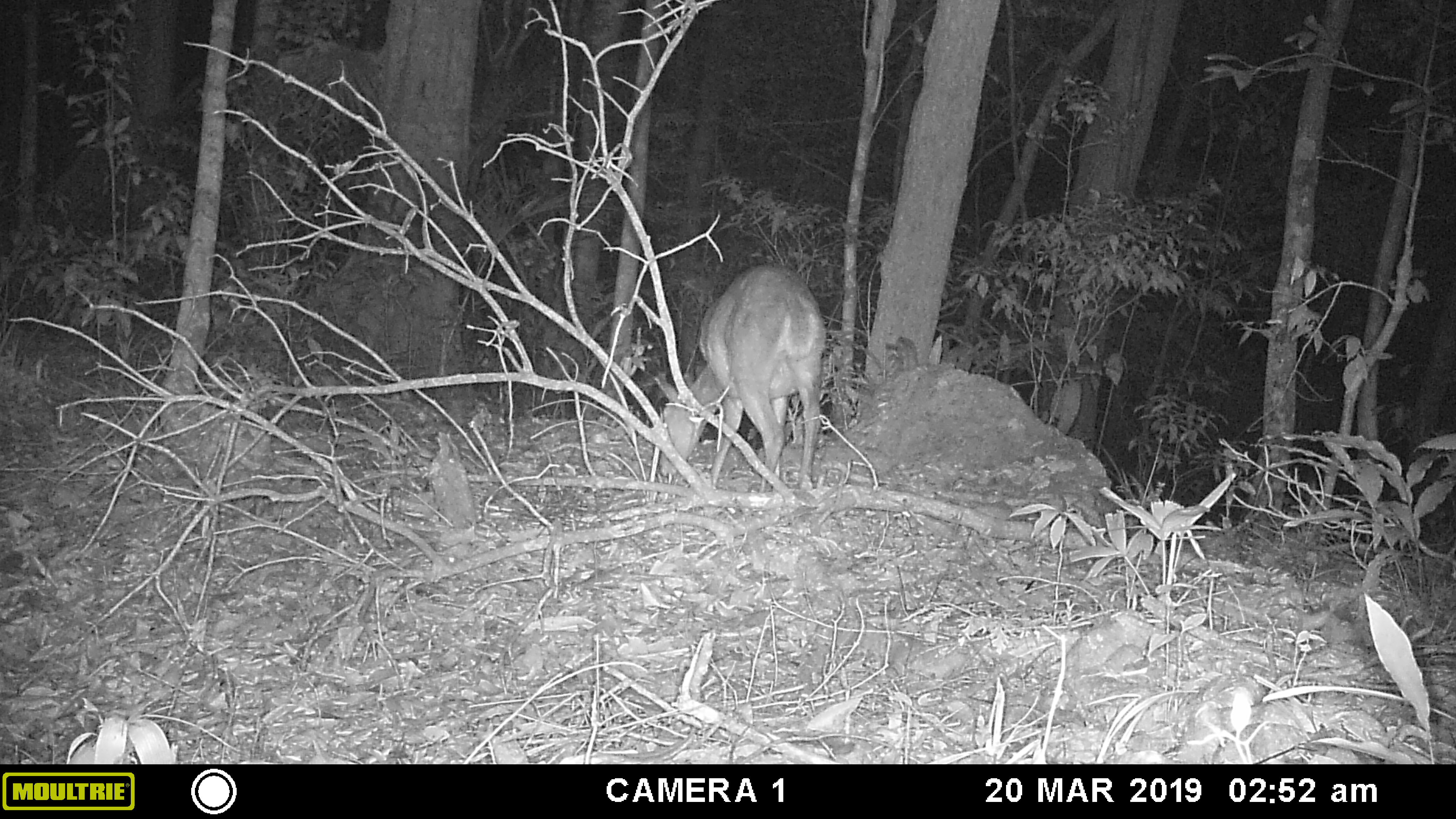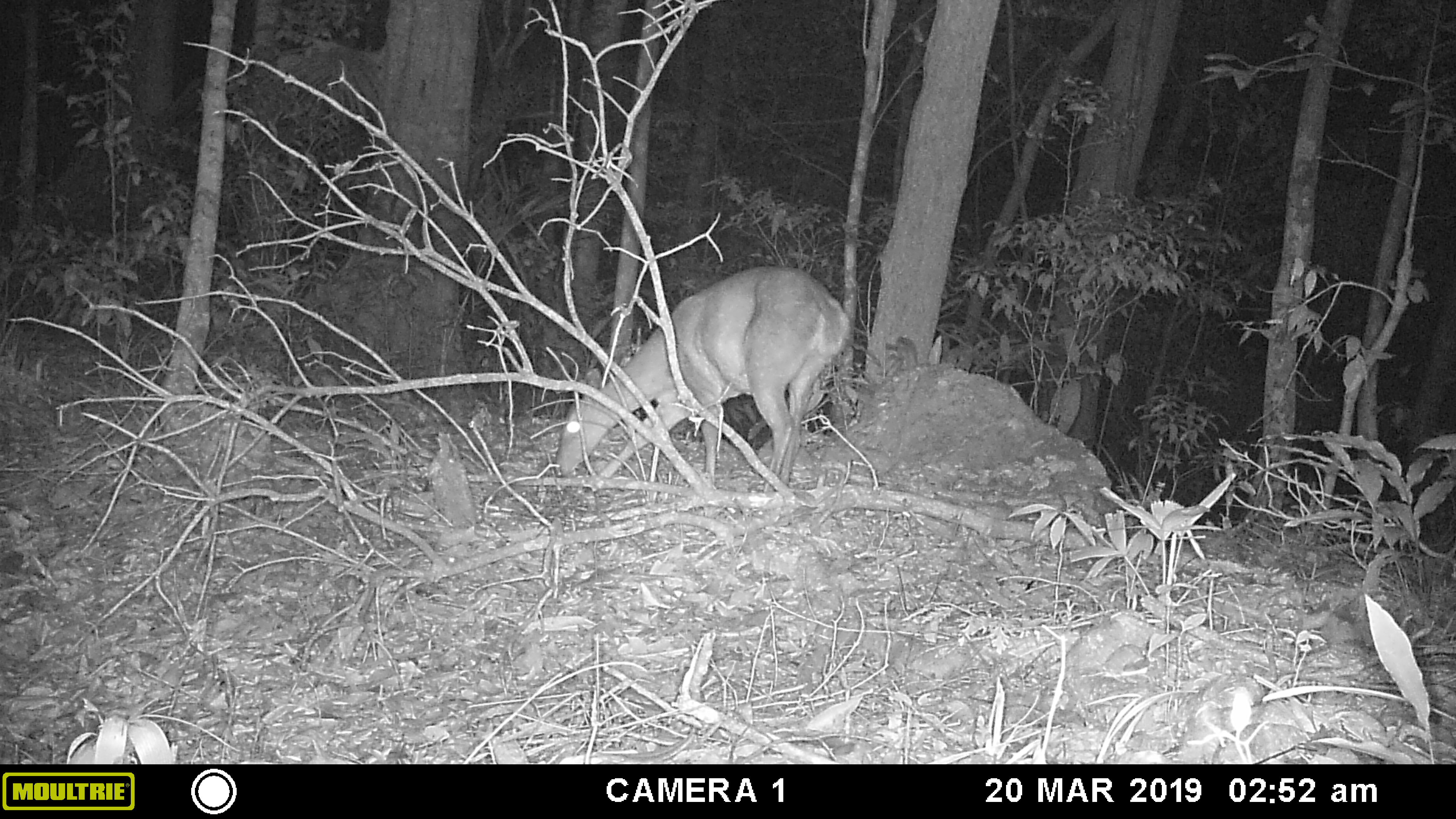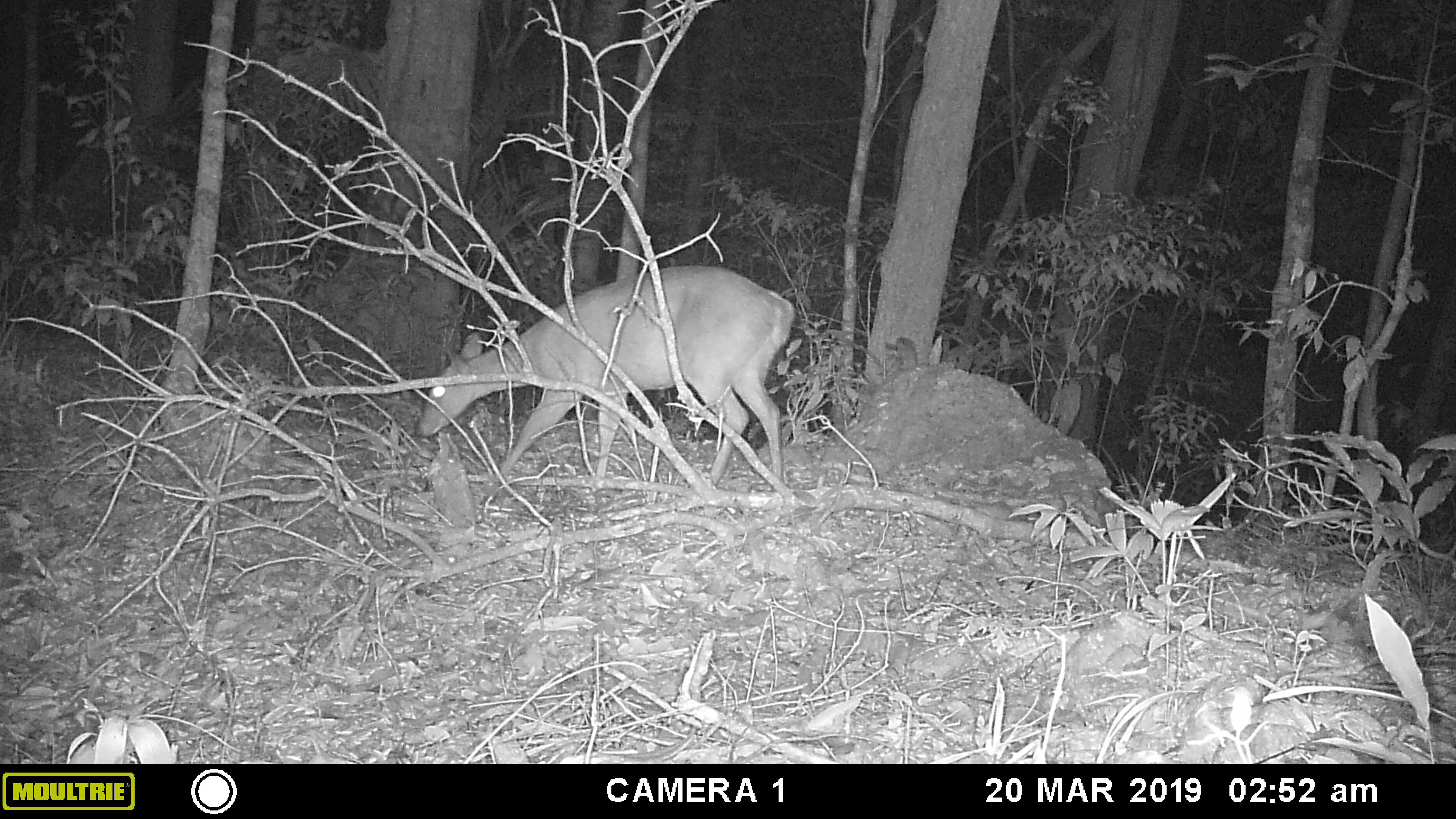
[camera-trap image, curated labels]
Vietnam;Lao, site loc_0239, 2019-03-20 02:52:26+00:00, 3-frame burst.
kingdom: Animalia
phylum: Chordata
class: Mammalia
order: Artiodactyla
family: Cervidae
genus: Muntiacus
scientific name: Muntiacus vuquangensis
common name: large-antlered muntjac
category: large antlered muntjac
Large antlered muntjac (large-antlered muntjac) (Muntiacus vuquangensis). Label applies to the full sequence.